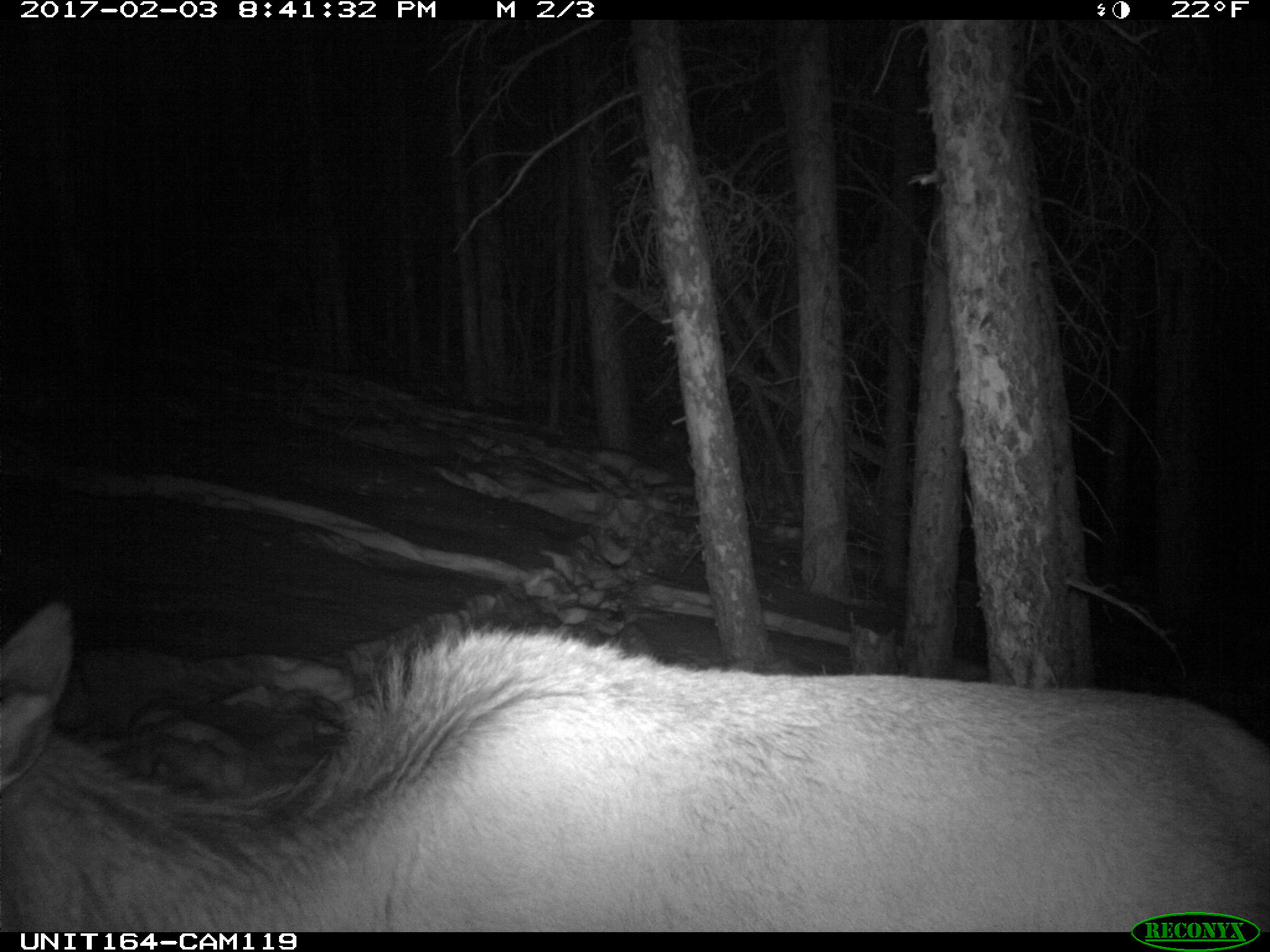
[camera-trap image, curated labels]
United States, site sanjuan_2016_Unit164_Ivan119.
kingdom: Animalia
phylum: Chordata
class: Mammalia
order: Artiodactyla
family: Cervidae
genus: Cervus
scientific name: Cervus elaphus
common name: red deer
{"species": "Cervus elaphus (red deer)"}